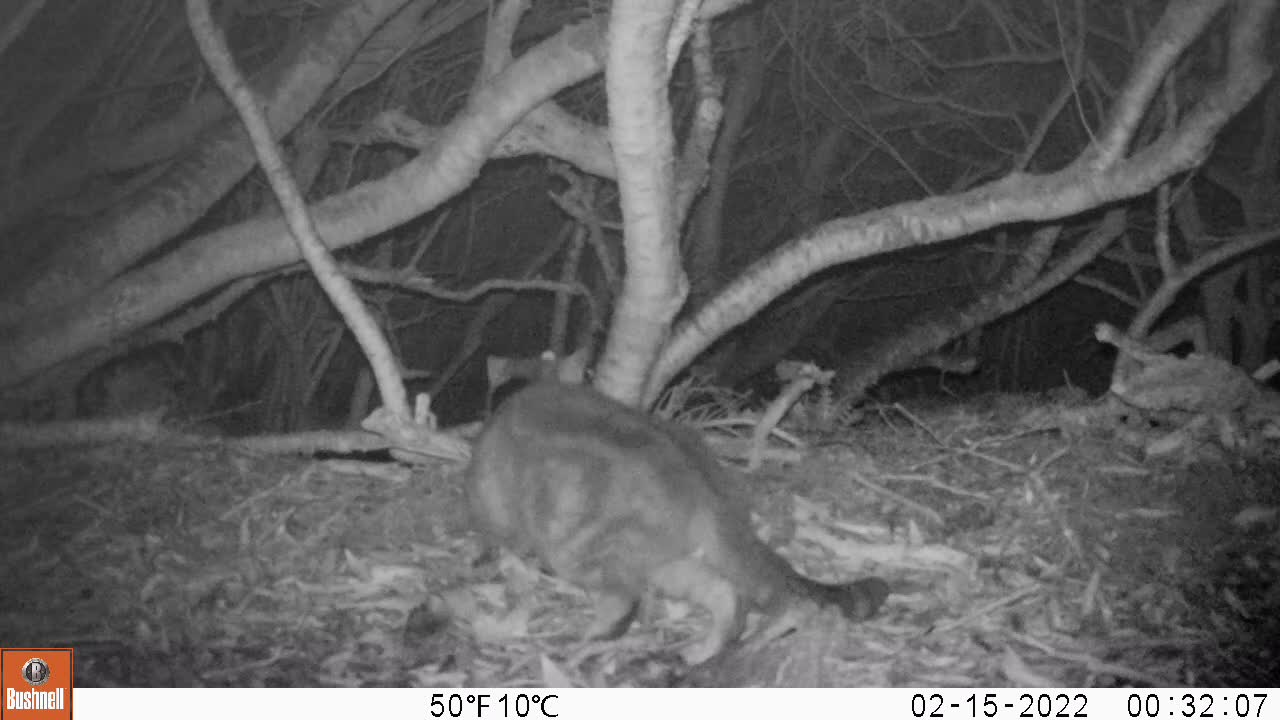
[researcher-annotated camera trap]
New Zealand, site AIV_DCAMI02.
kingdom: Animalia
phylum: Chordata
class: Mammalia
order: Carnivora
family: Felidae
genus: Felis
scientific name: Felis catus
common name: domestic cat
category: cat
Cat (domestic cat) (Felis catus).